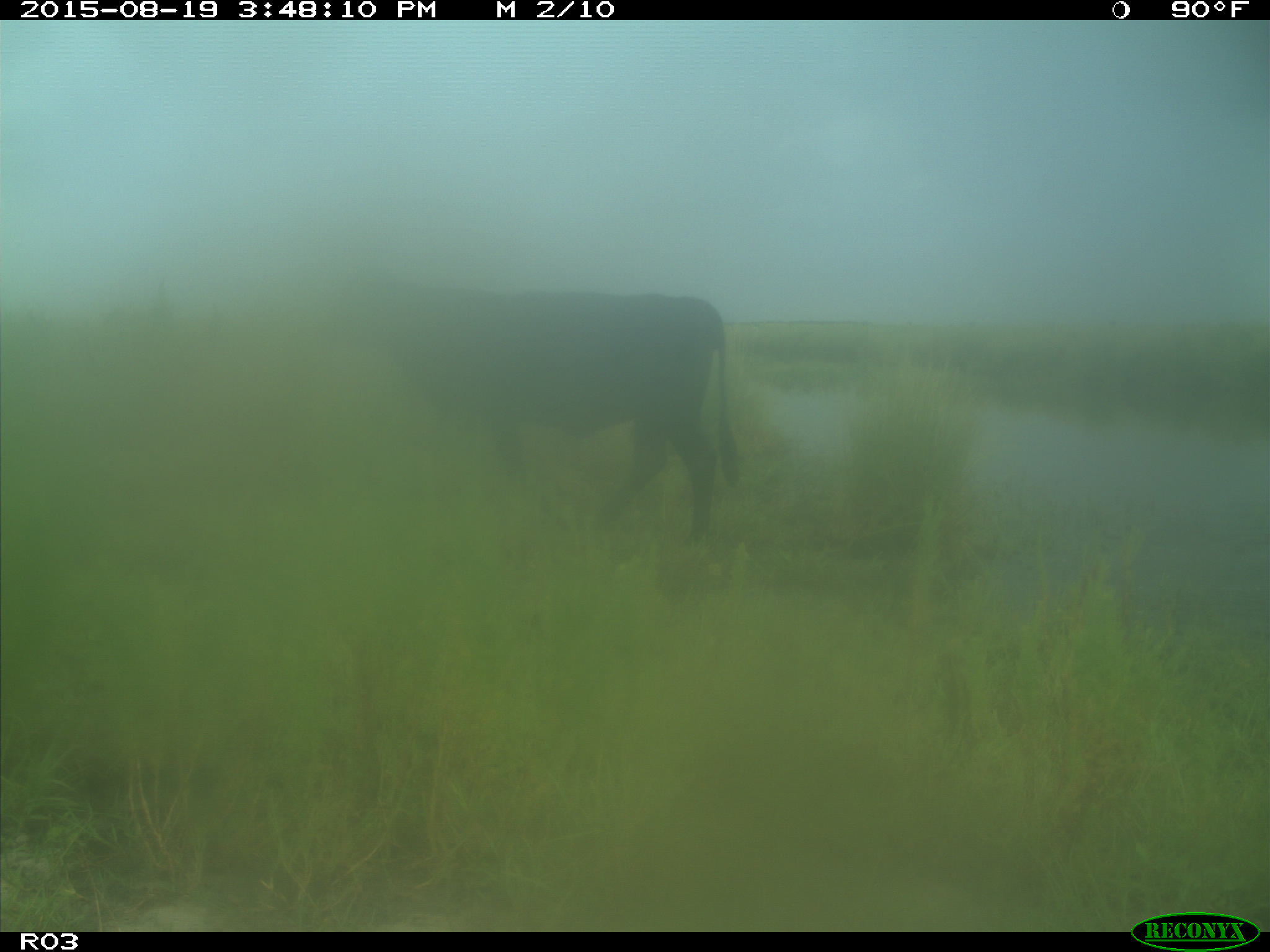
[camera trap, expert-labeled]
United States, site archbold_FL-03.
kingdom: Animalia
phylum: Chordata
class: Mammalia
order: Artiodactyla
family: Bovidae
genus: Bos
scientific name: Bos taurus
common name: domestic cow